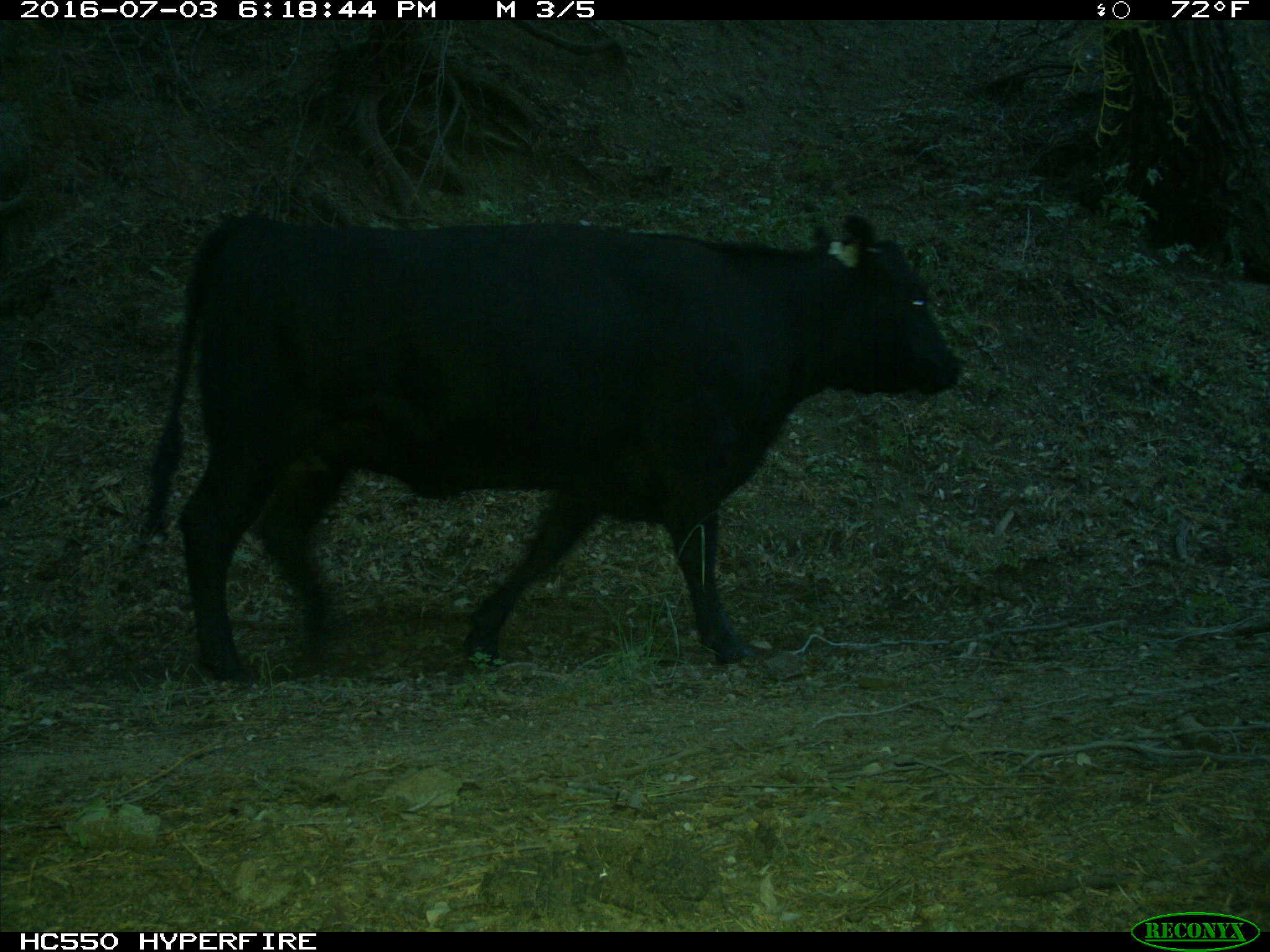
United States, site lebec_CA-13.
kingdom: Animalia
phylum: Chordata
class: Mammalia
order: Artiodactyla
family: Bovidae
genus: Bos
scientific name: Bos taurus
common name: domestic cow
Bos taurus (domestic cow).